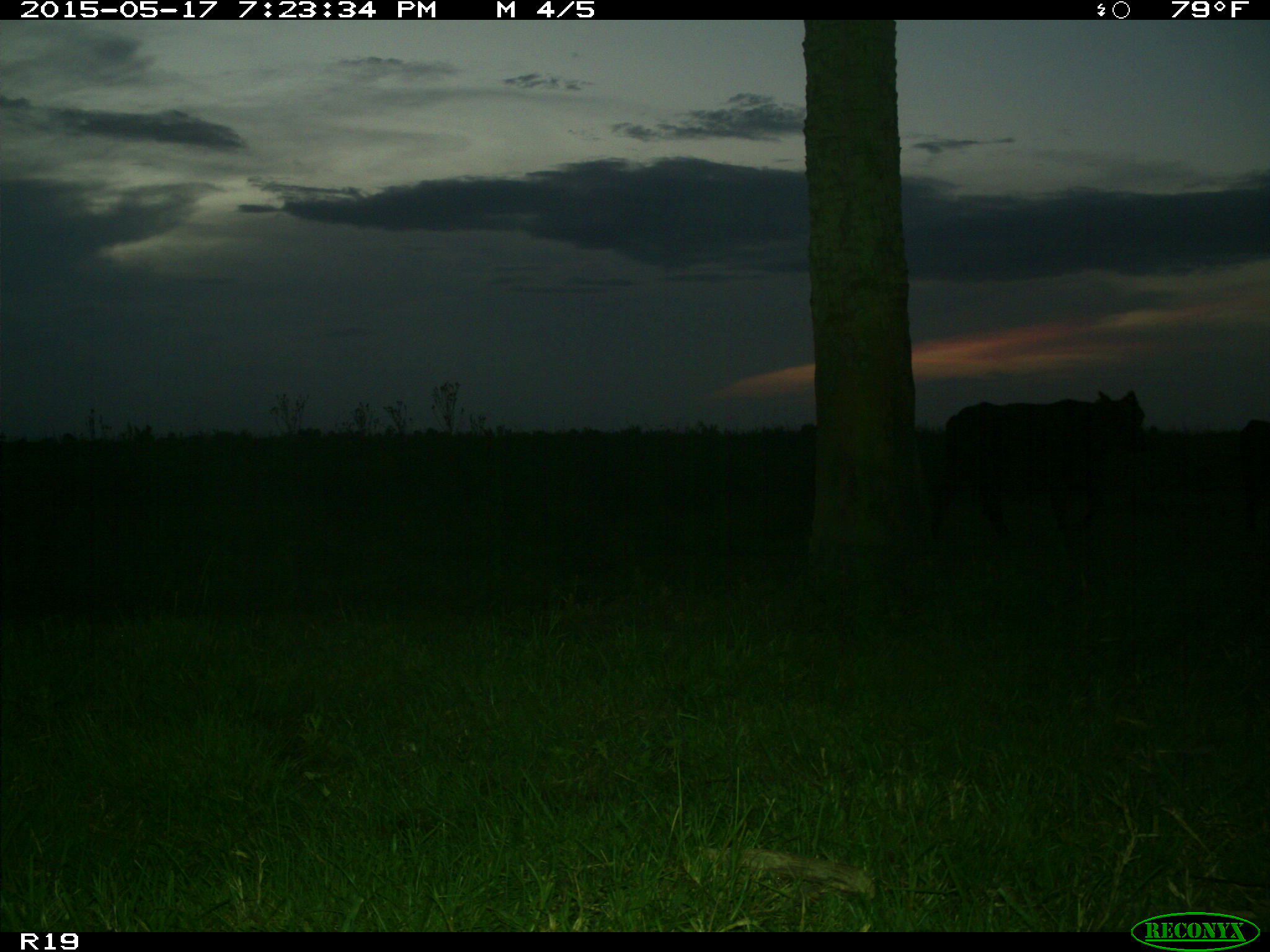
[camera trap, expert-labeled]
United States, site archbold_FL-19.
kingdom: Animalia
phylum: Chordata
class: Mammalia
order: Artiodactyla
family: Bovidae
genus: Bos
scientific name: Bos taurus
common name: domestic cow